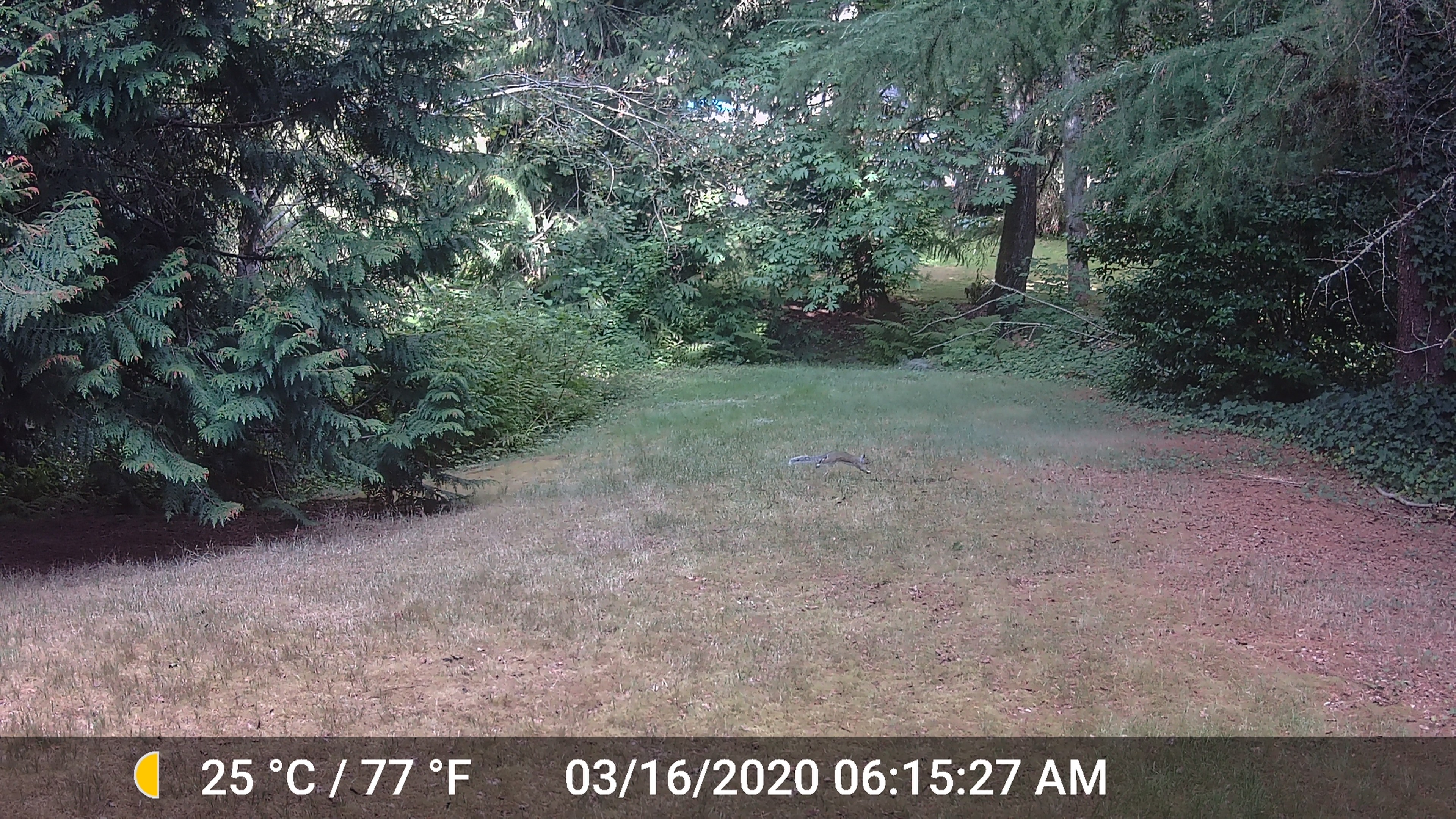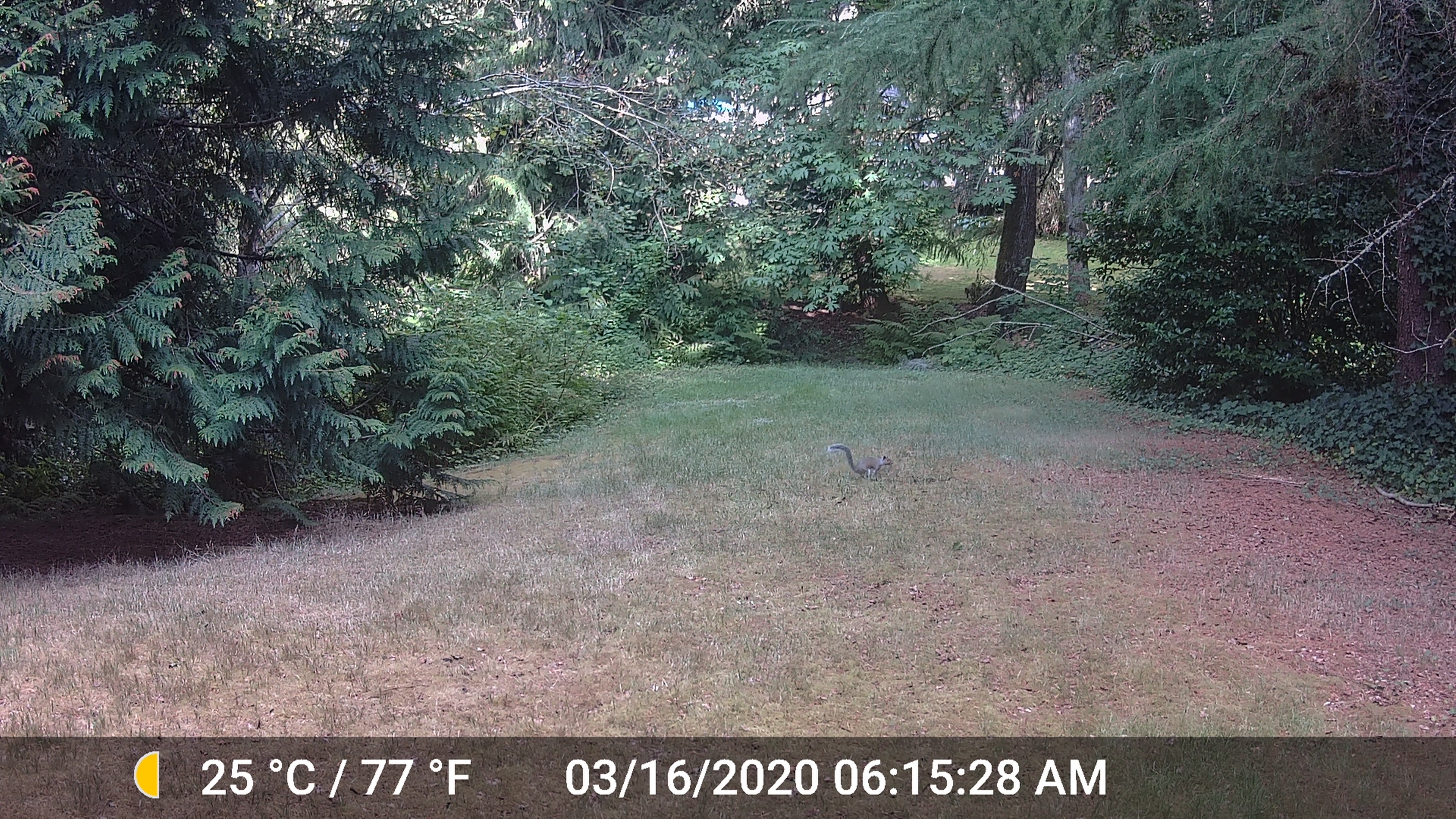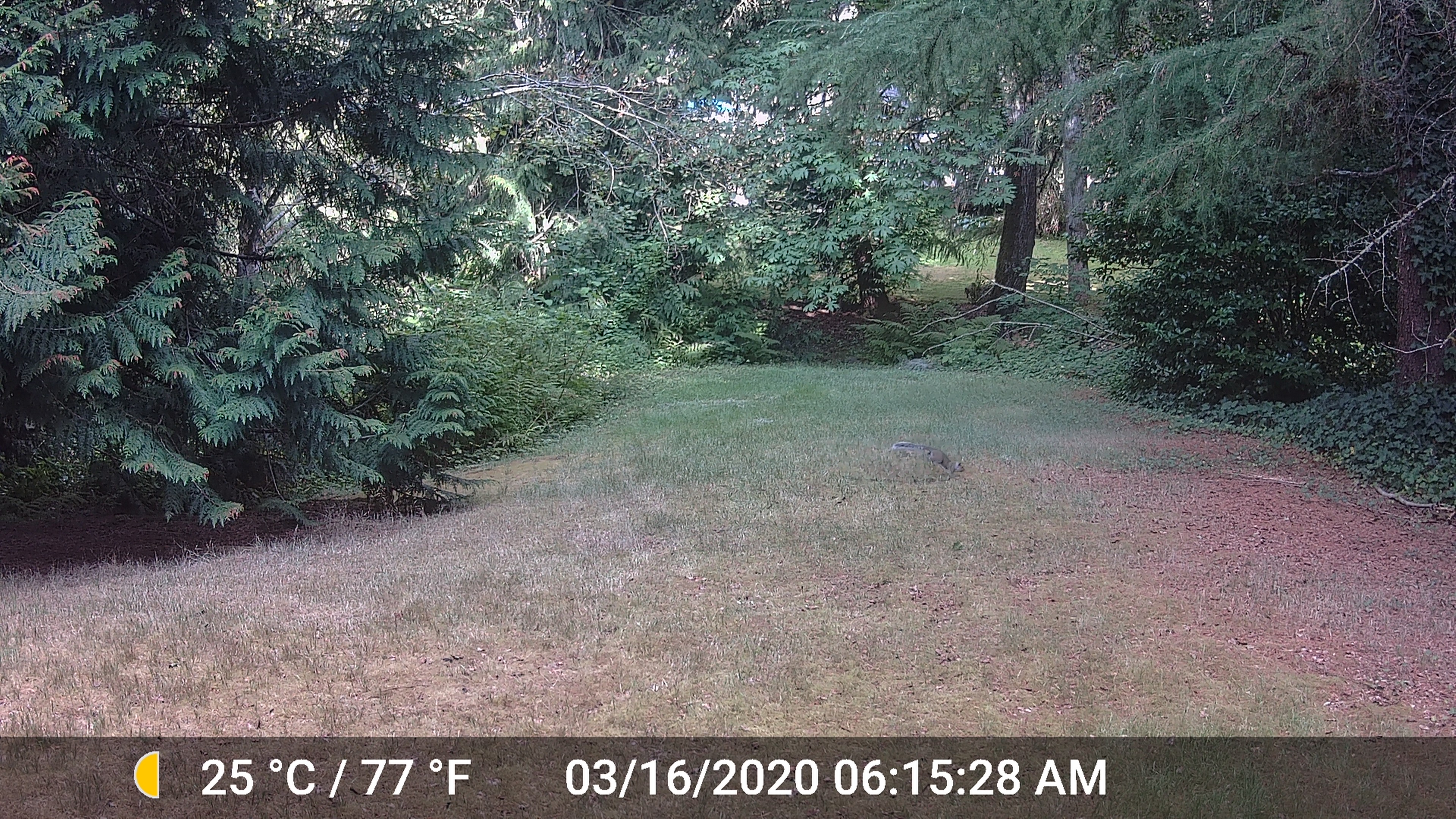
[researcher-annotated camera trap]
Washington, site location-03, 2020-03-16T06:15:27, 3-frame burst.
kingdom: Animalia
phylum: Chordata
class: Mammalia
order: Rodentia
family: Sciuridae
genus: Sciurus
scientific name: Sciurus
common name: squirrel